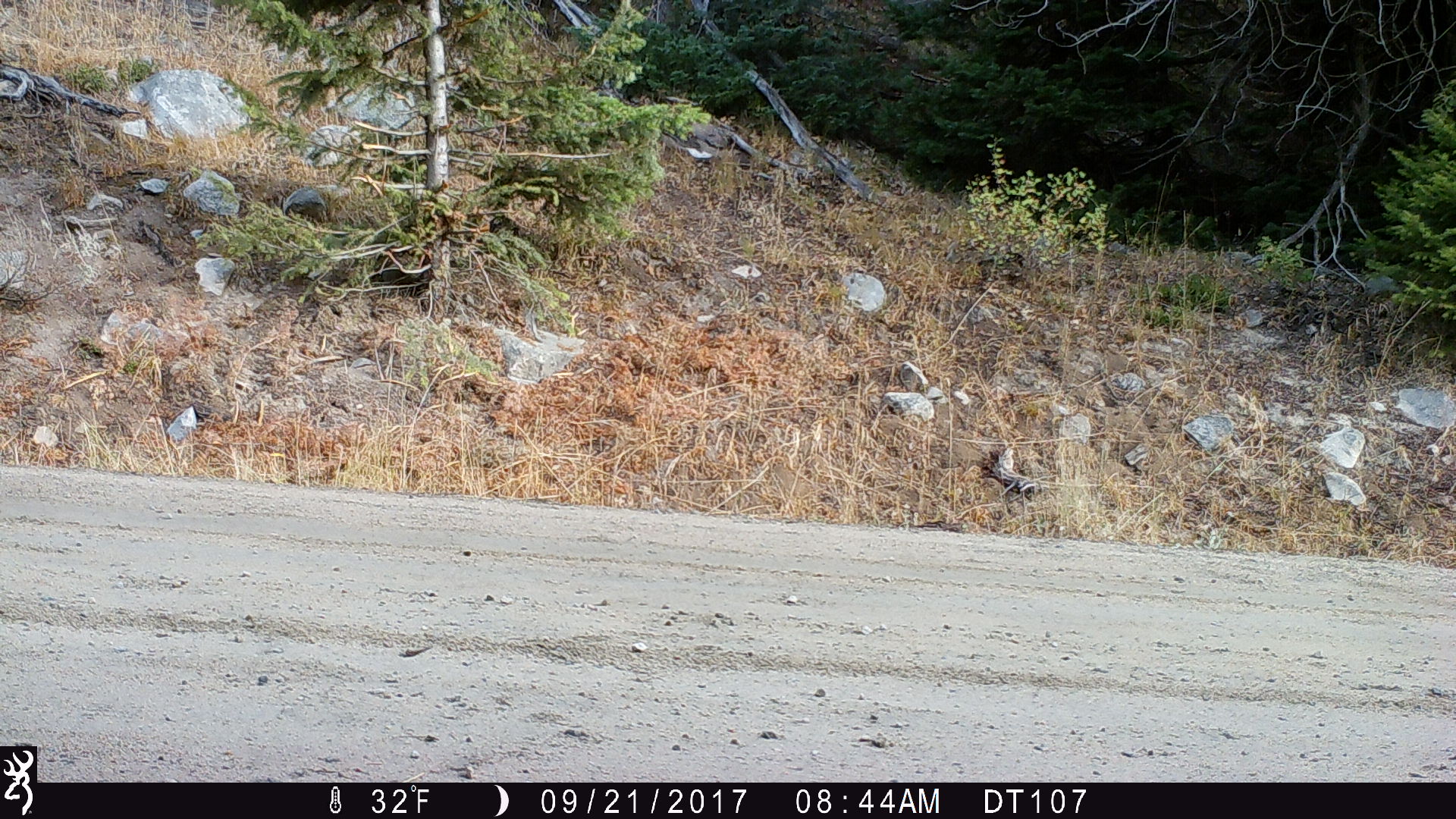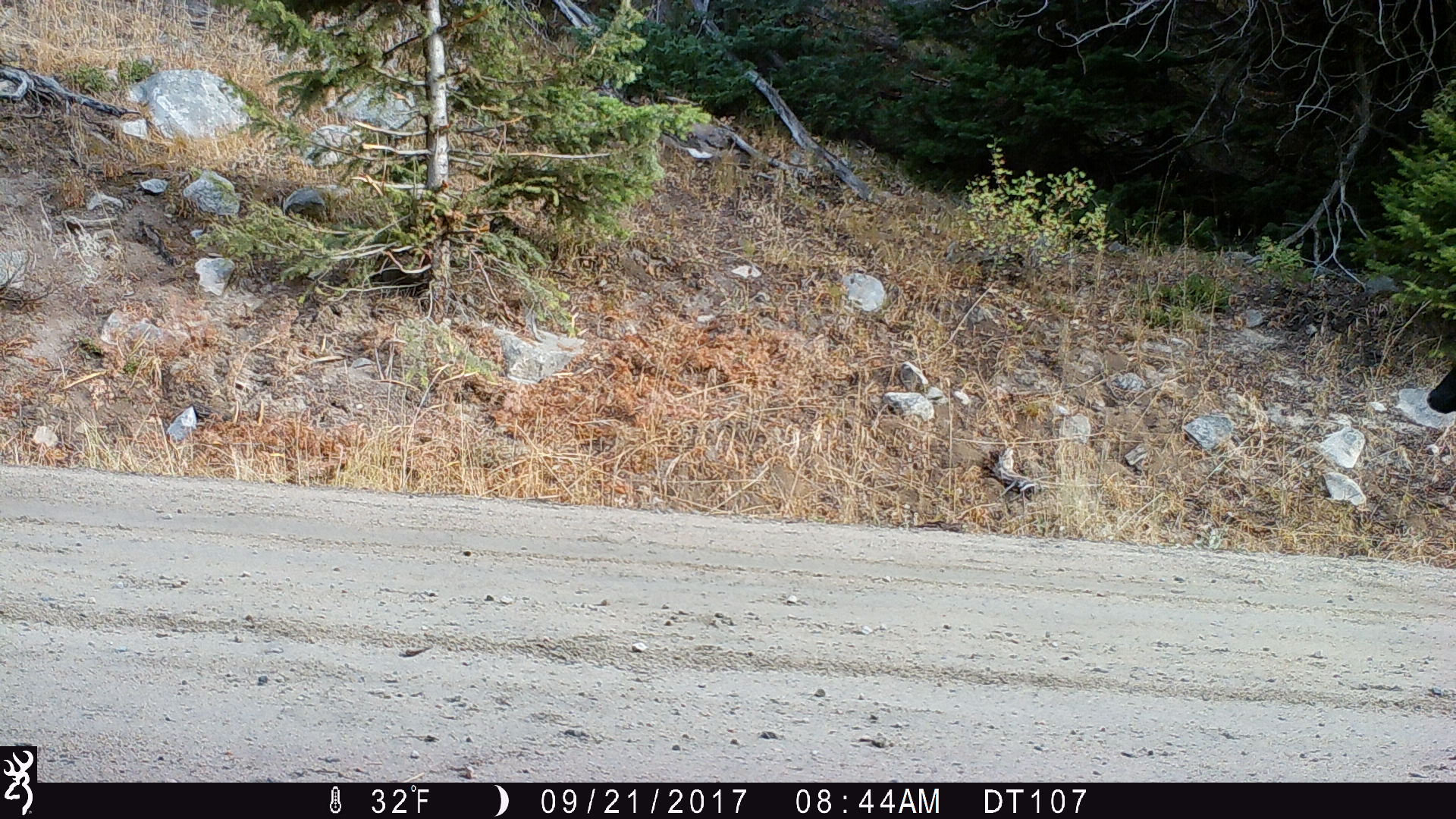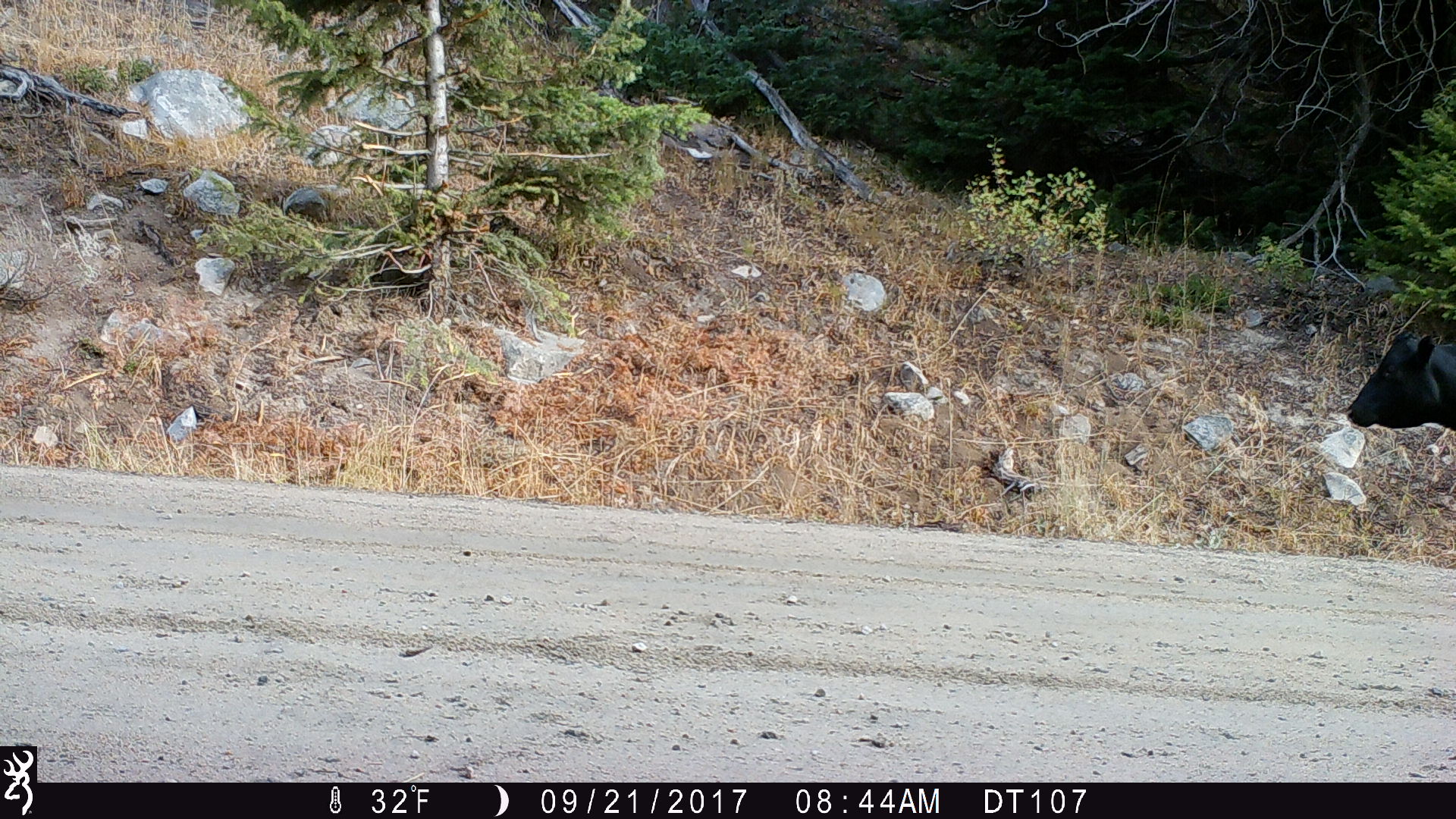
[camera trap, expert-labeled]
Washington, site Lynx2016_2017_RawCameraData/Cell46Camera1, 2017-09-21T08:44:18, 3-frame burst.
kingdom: Animalia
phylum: Chordata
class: Mammalia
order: Artiodactyla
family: Bovidae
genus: Bos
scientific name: Bos taurus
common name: domestic cattle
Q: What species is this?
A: Domestic cattle (Bos taurus).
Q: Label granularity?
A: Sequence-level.